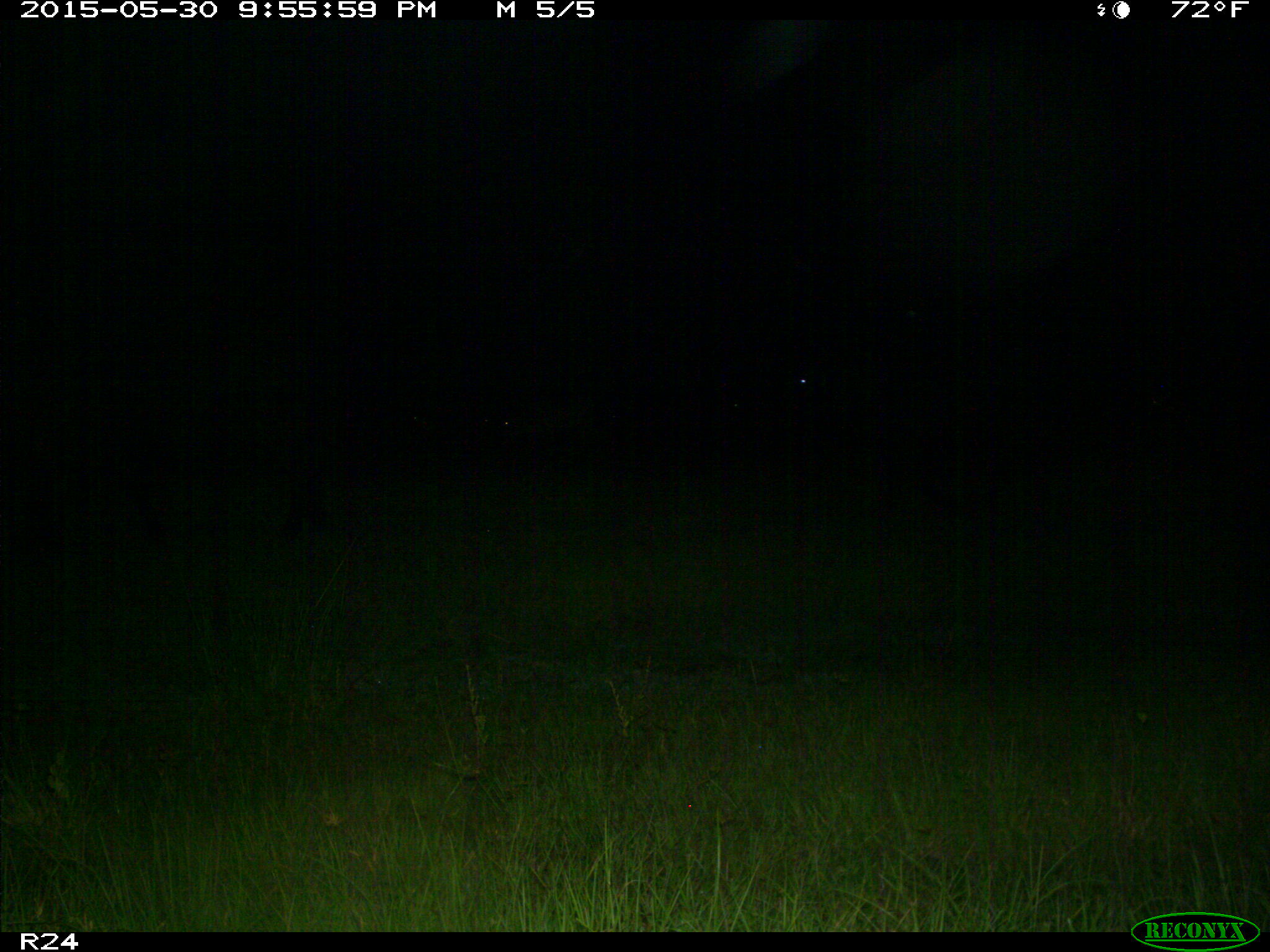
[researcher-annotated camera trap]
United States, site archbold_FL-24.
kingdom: Animalia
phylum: Chordata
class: Mammalia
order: Artiodactyla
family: Bovidae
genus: Bos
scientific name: Bos taurus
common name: domestic cow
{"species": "Bos taurus (domestic cow)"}